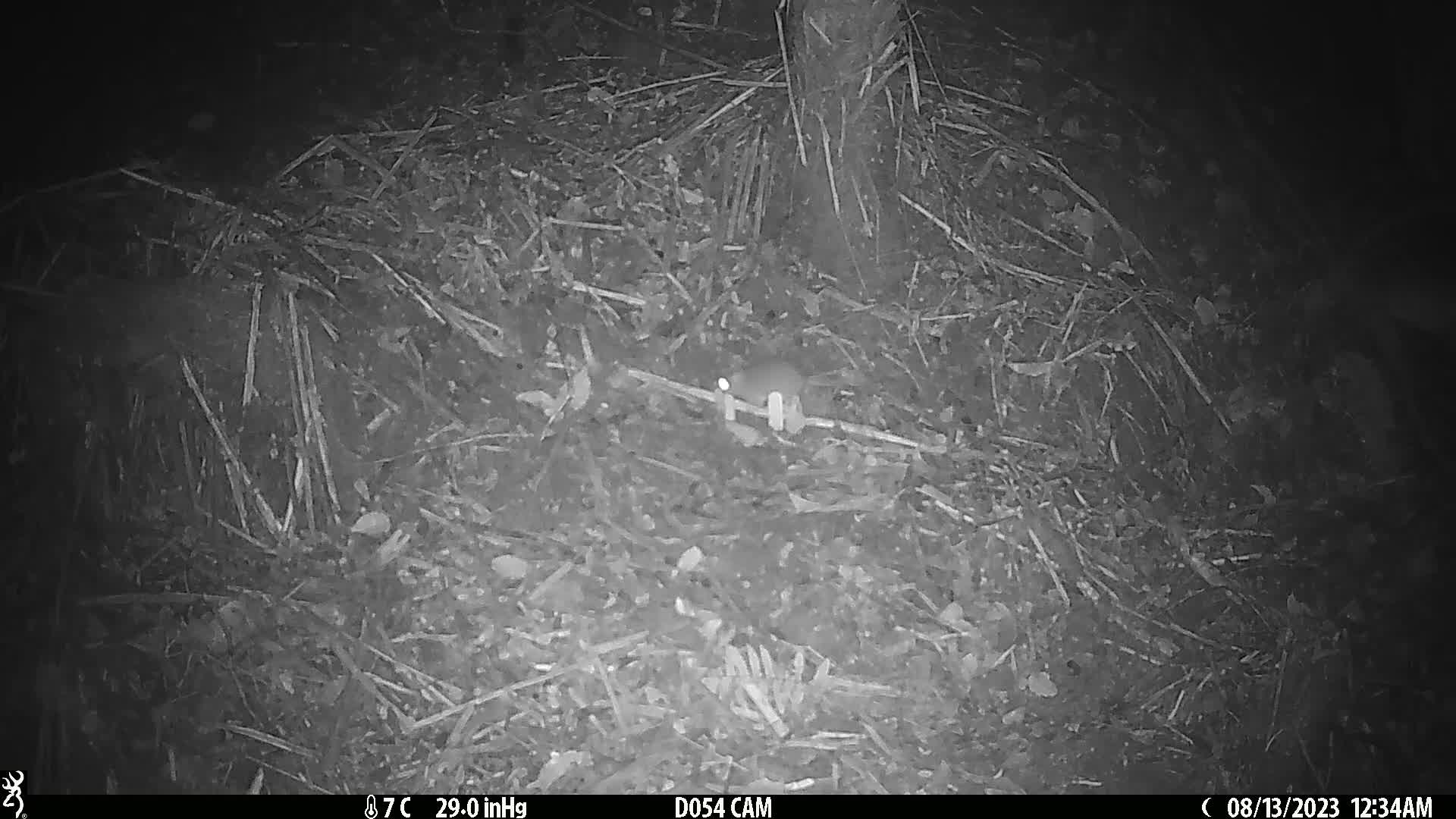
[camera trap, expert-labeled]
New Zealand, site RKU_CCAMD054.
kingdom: Animalia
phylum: Chordata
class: Mammalia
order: Rodentia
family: Muridae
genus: Rattus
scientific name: Rattus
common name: rat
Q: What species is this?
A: Rat (Rattus).